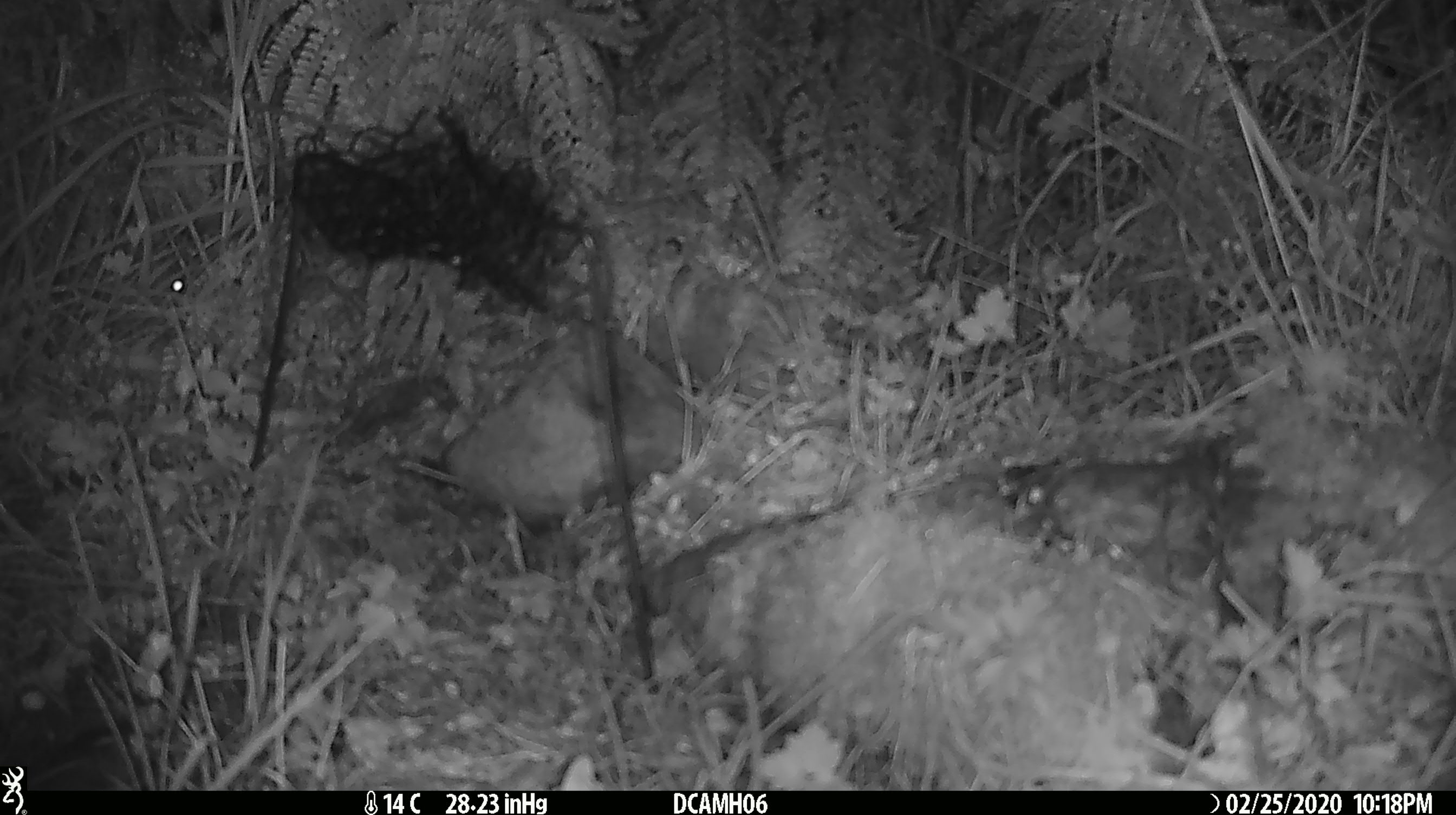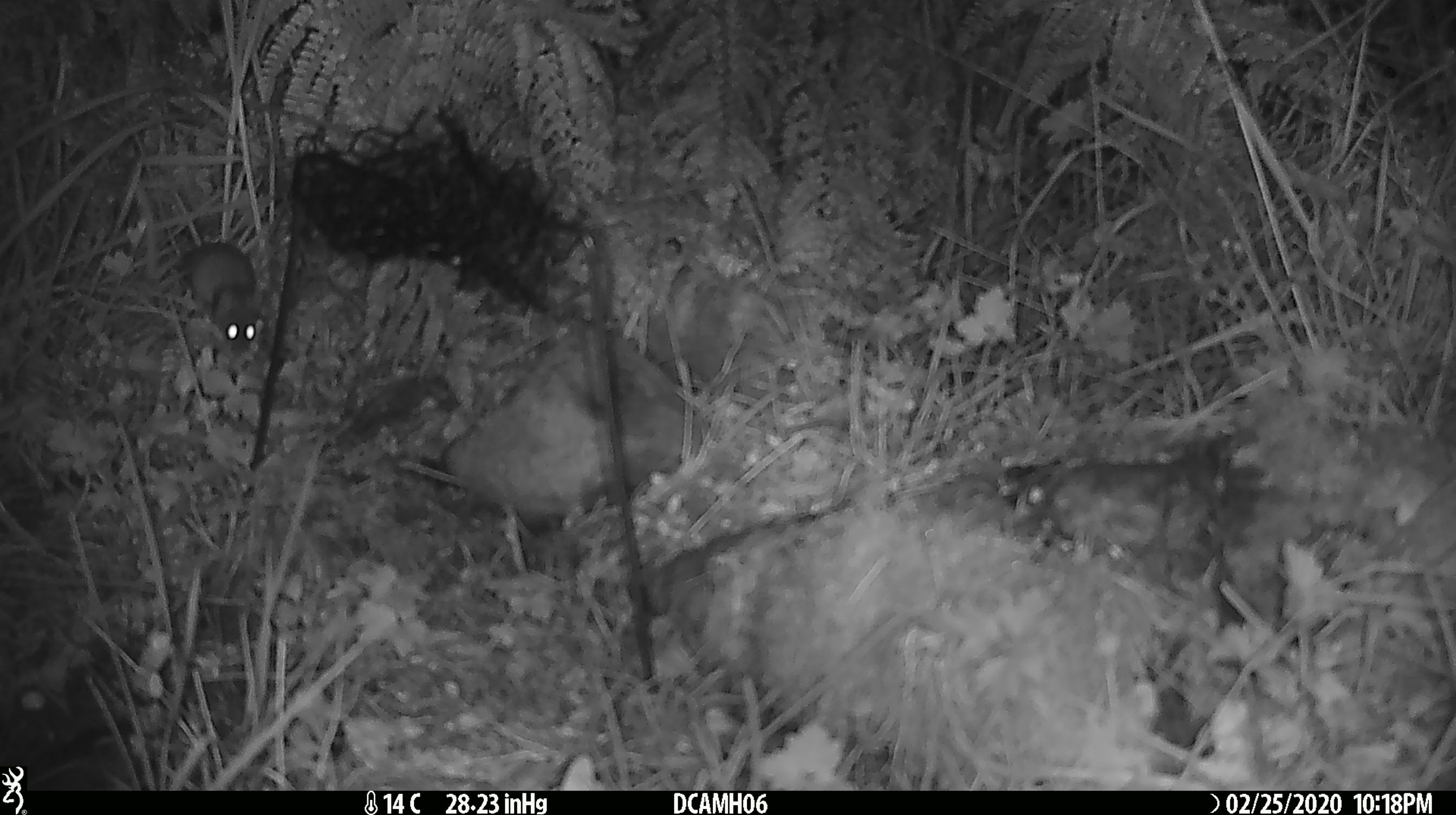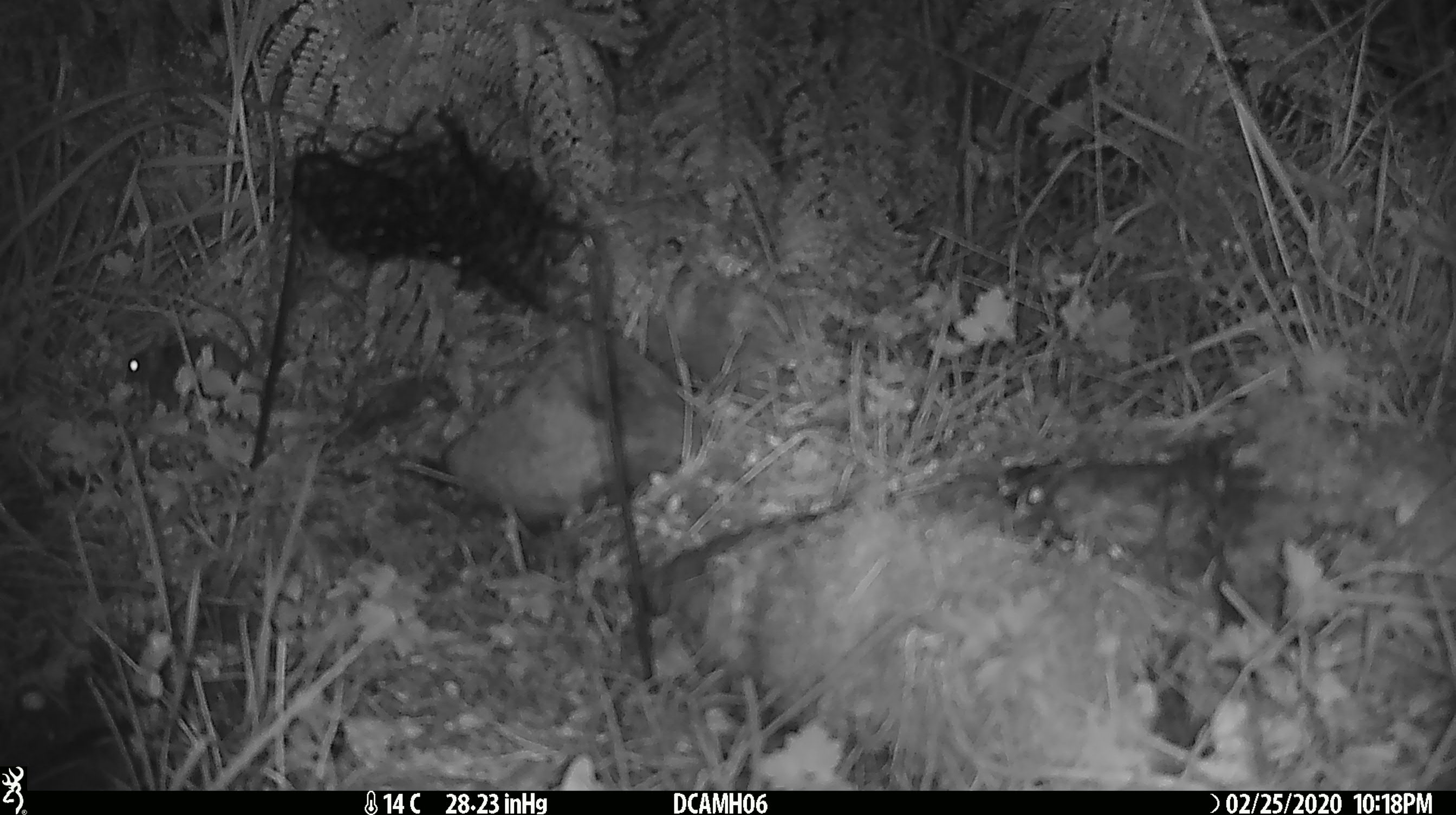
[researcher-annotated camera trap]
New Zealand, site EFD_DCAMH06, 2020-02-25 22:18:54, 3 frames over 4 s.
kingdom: Animalia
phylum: Chordata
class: Mammalia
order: Rodentia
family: Muridae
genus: Mus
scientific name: Mus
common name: mouse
Mouse (Mus).